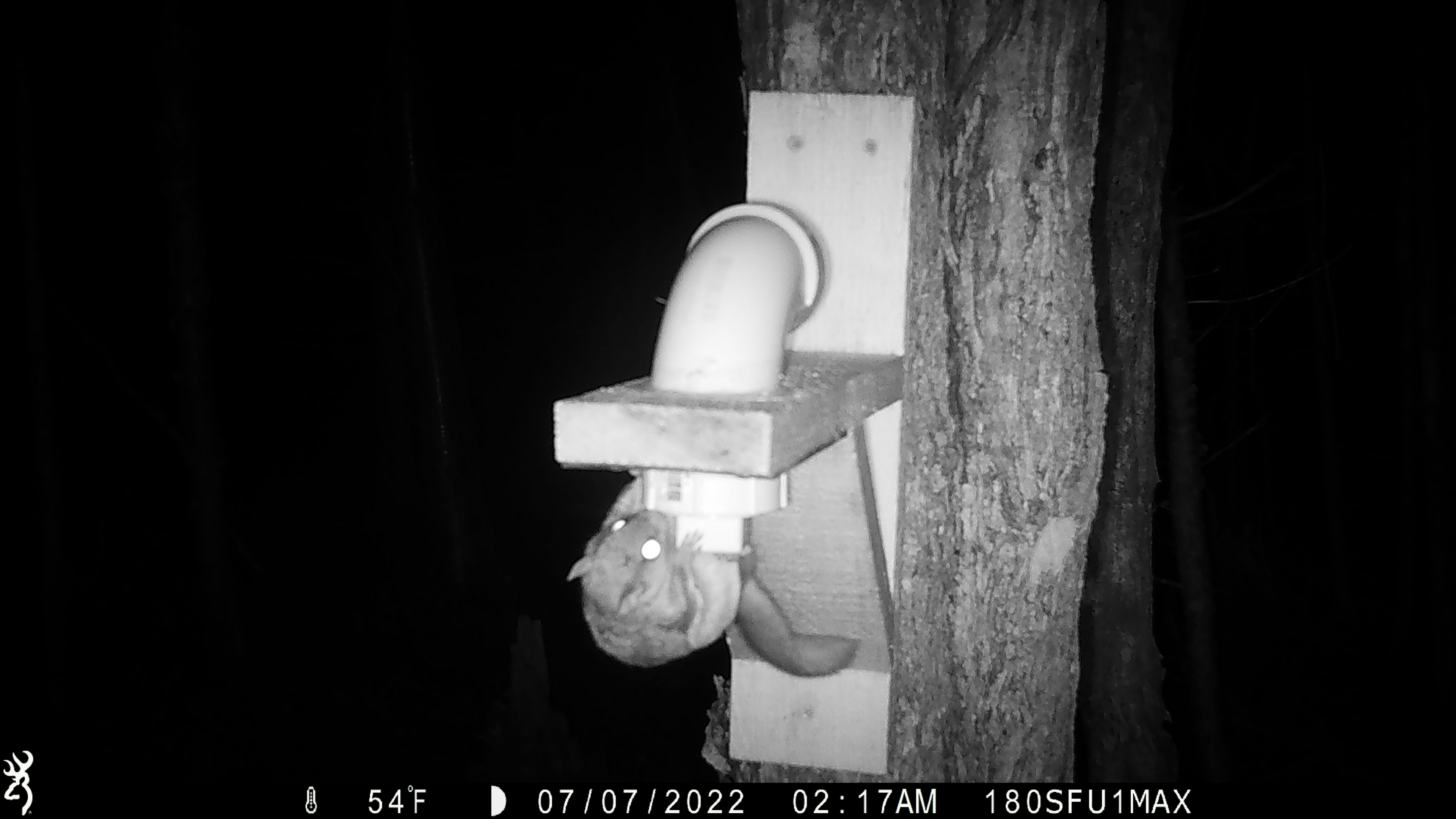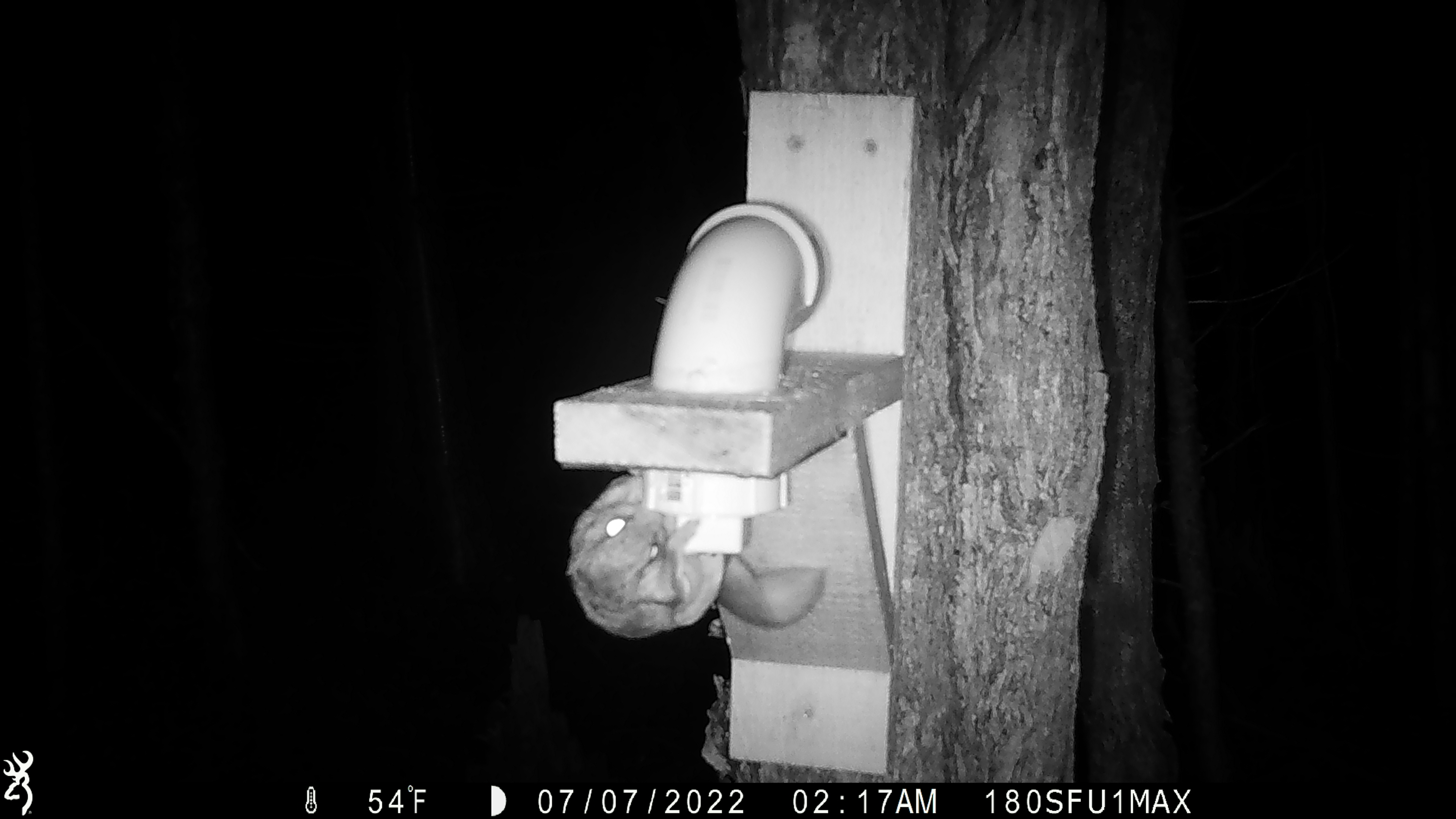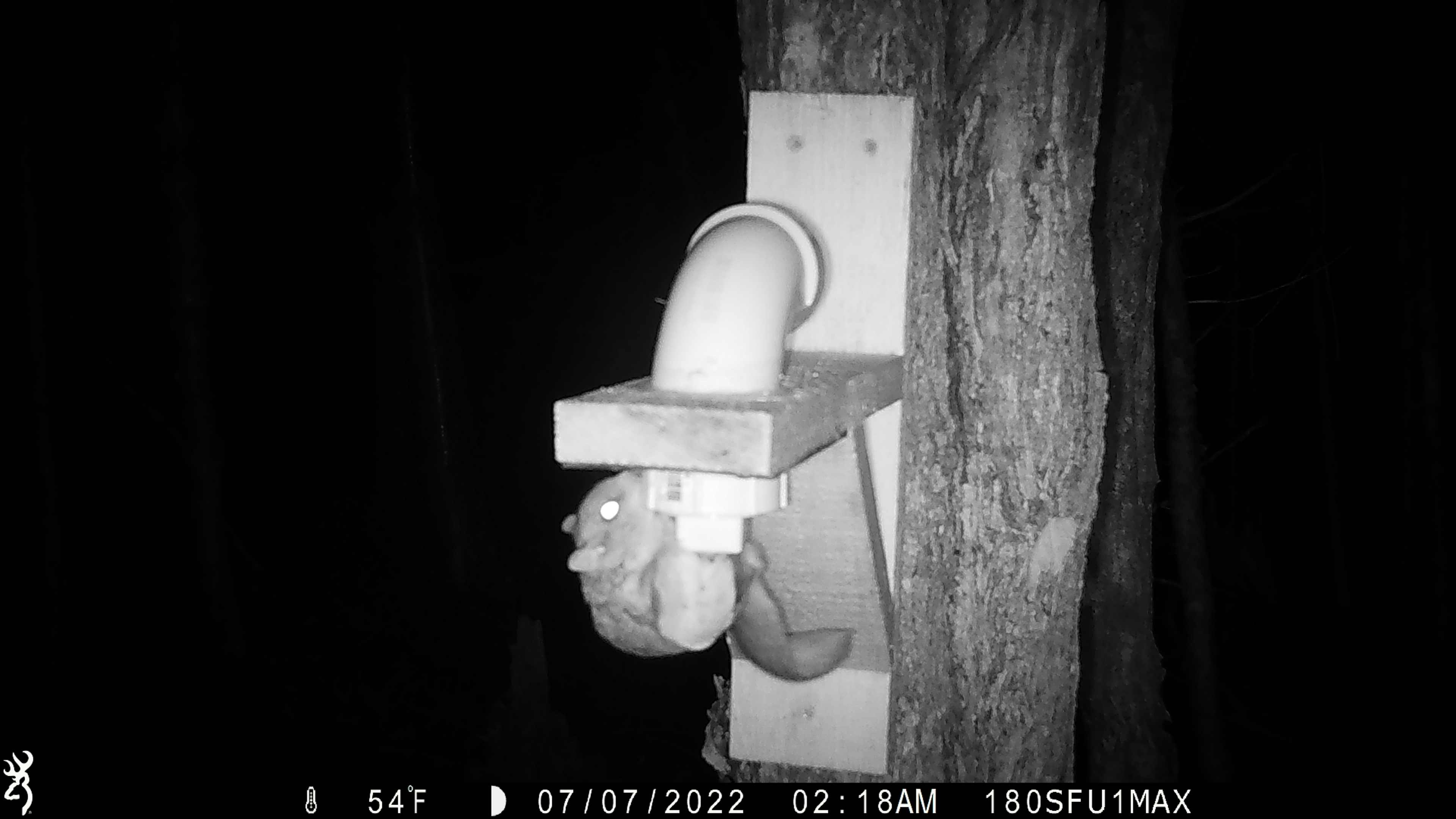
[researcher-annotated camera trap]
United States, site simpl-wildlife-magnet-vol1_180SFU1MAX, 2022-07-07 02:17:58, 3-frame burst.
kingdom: Animalia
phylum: Chordata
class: Mammalia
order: Rodentia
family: Sciuridae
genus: Glaucomys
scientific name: Glaucomys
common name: flying squirrel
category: flying squirrel sp.